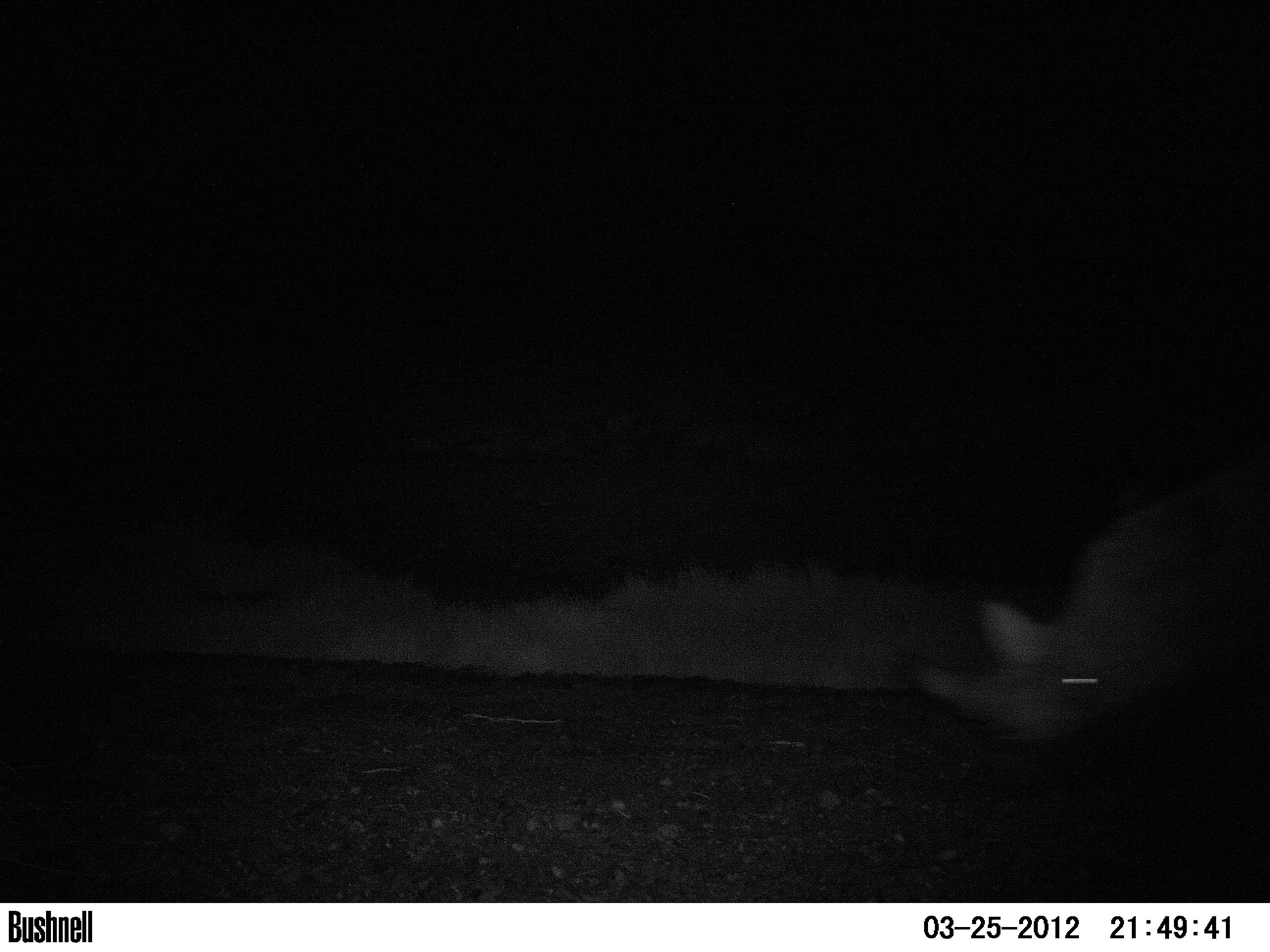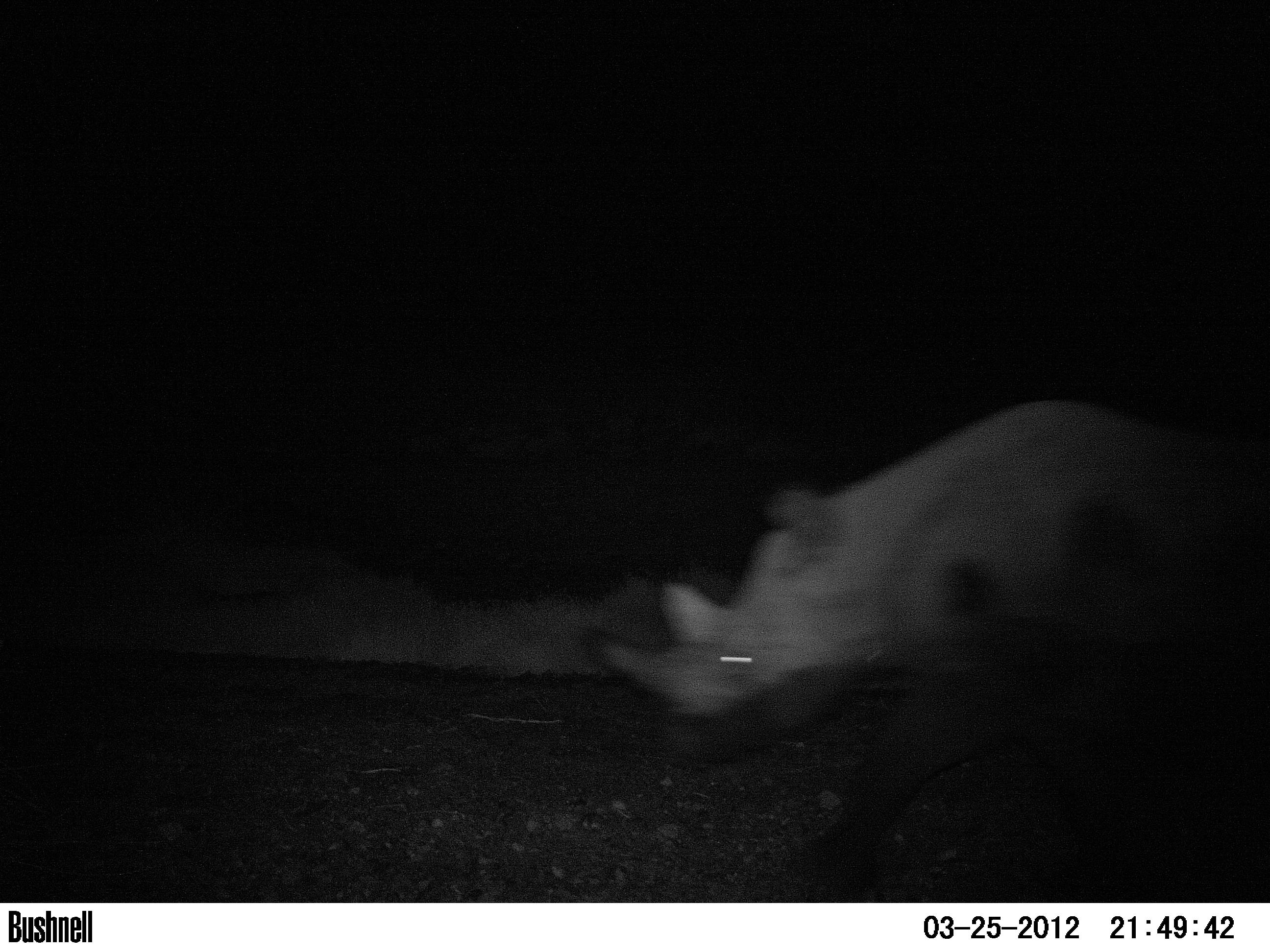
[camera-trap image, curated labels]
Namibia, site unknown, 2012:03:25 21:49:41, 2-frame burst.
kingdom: Animalia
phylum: Chordata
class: Mammalia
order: Perissodactyla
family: Rhinocerotidae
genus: Diceros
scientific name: Diceros bicornis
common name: black rhinoceros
Diceros bicornis (black rhinoceros).